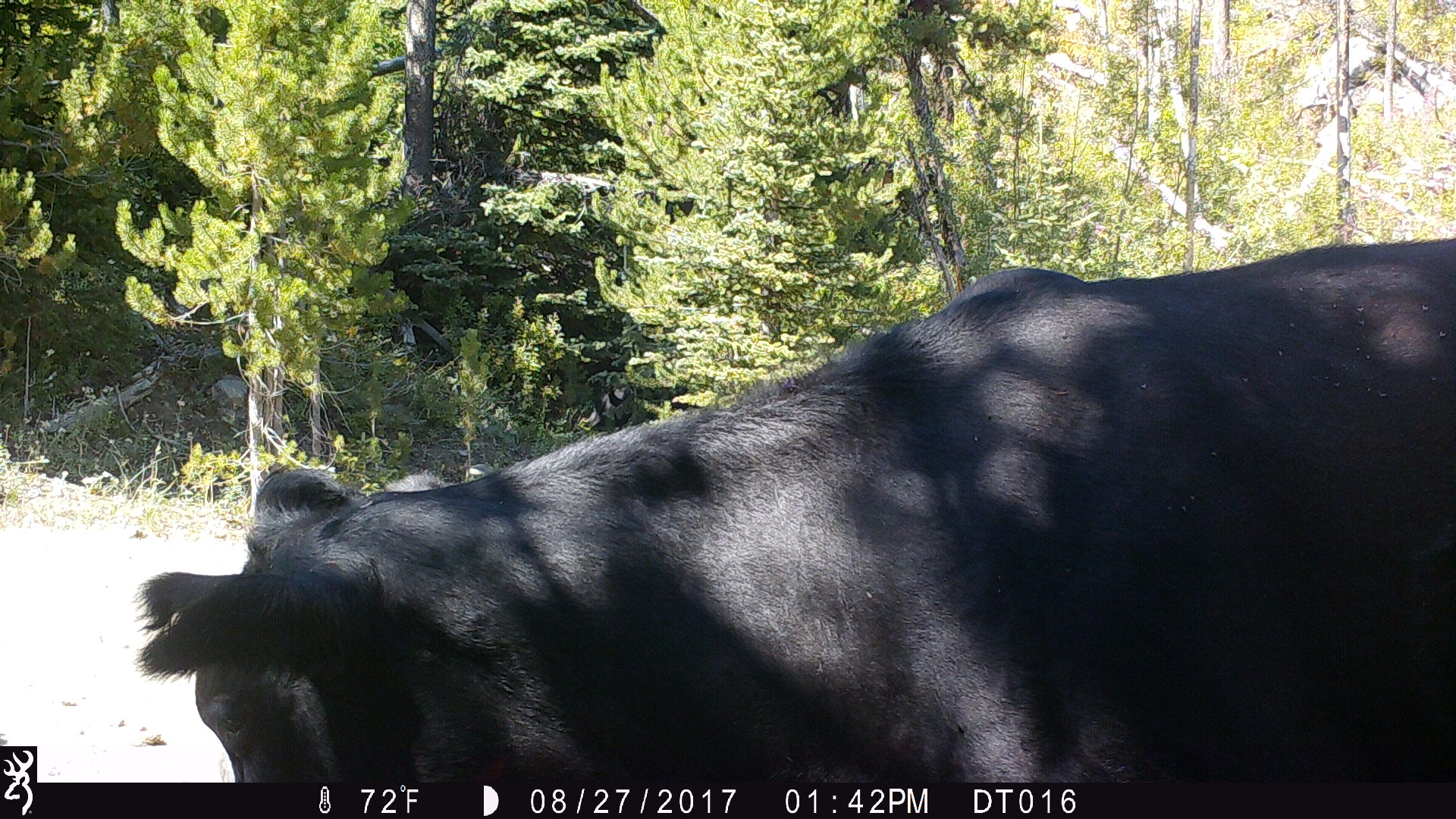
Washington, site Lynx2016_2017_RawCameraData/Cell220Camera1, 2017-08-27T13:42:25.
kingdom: Animalia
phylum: Chordata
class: Mammalia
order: Artiodactyla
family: Bovidae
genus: Bos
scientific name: Bos taurus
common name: domestic cattle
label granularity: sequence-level